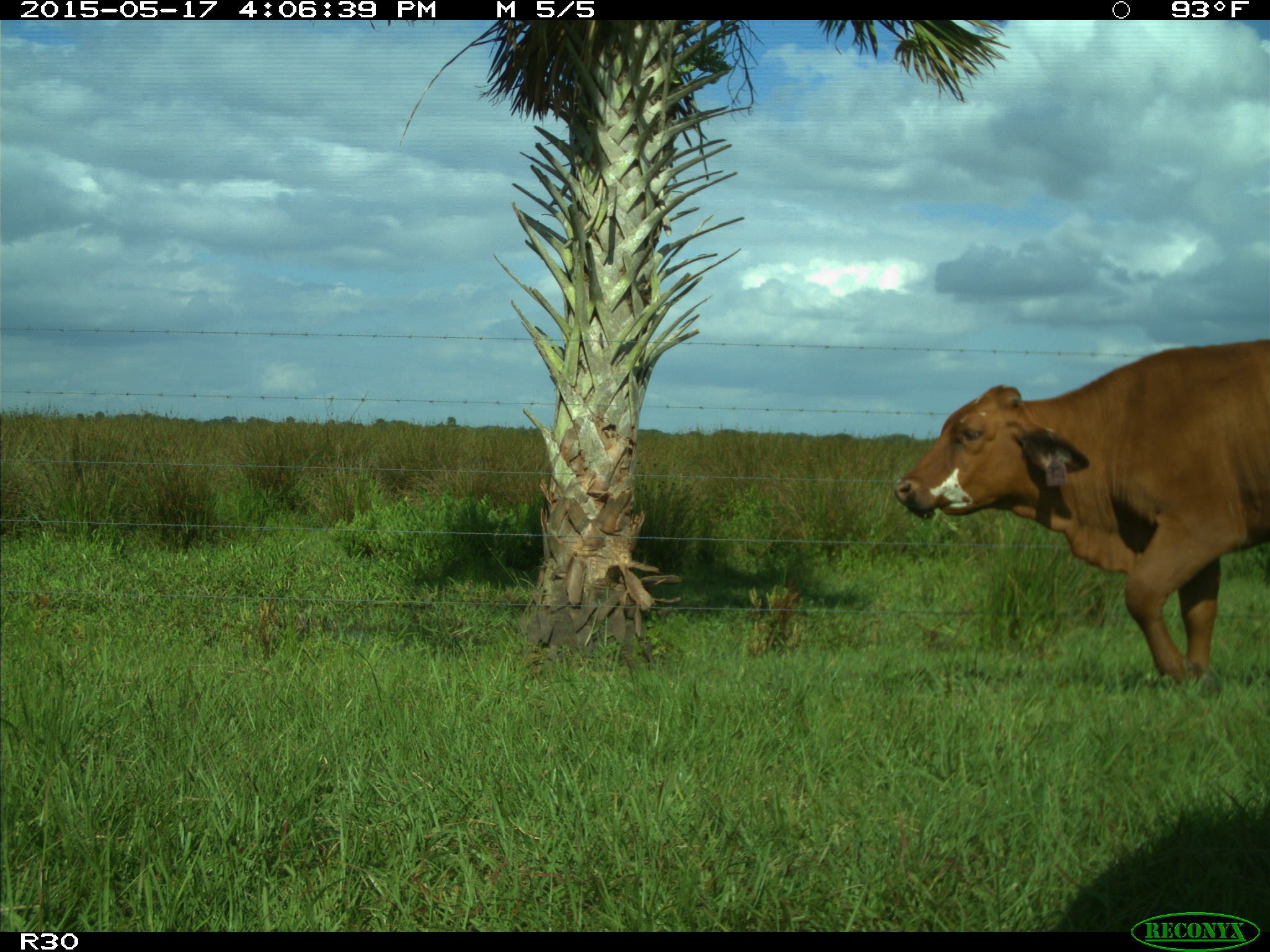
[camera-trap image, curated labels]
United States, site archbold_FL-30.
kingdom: Animalia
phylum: Chordata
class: Mammalia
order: Artiodactyla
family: Bovidae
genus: Bos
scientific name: Bos taurus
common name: domestic cow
Bos taurus (domestic cow).